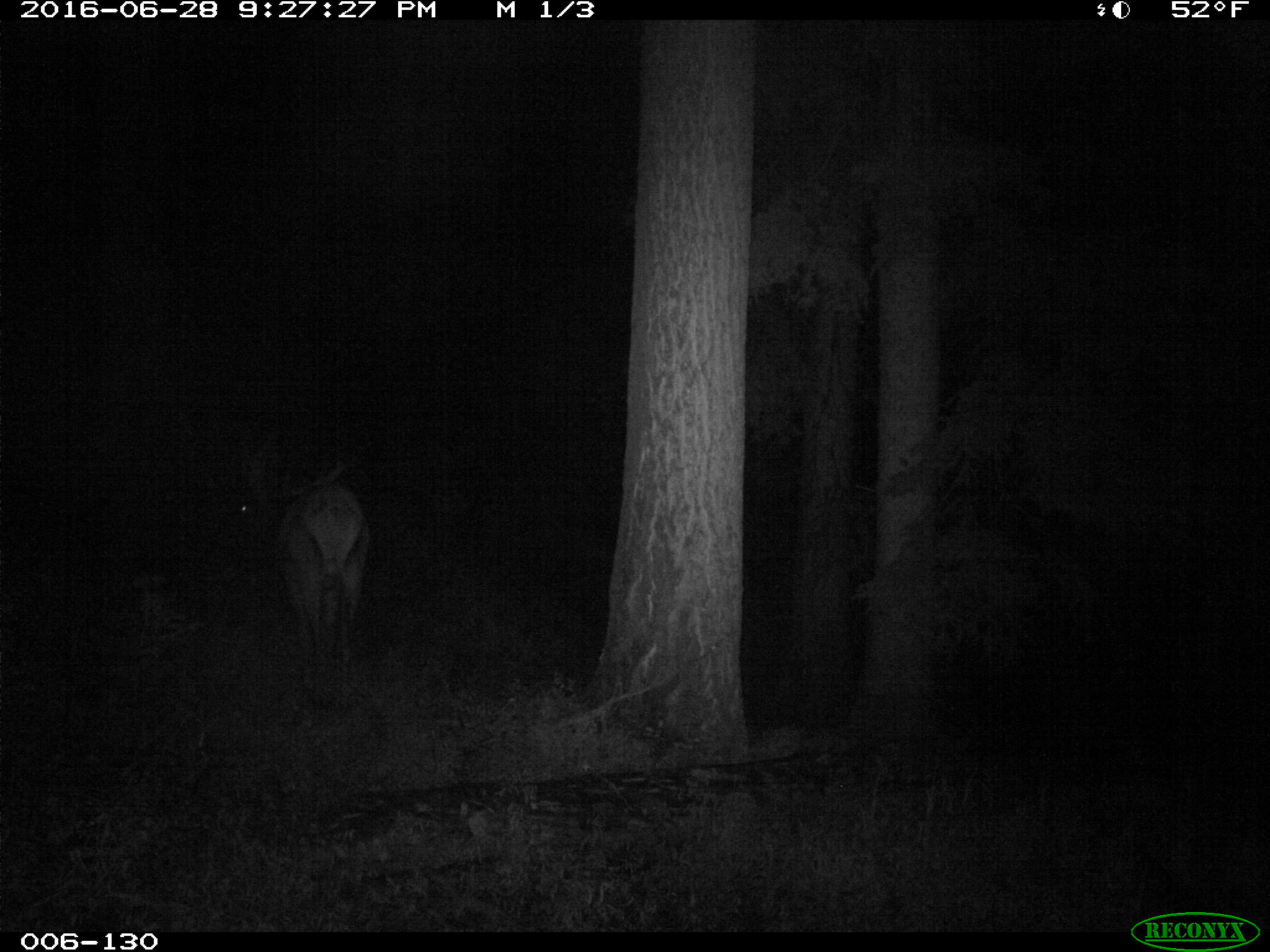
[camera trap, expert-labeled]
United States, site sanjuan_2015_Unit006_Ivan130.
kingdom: Animalia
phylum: Chordata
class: Mammalia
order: Artiodactyla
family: Cervidae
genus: Cervus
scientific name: Cervus elaphus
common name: red deer